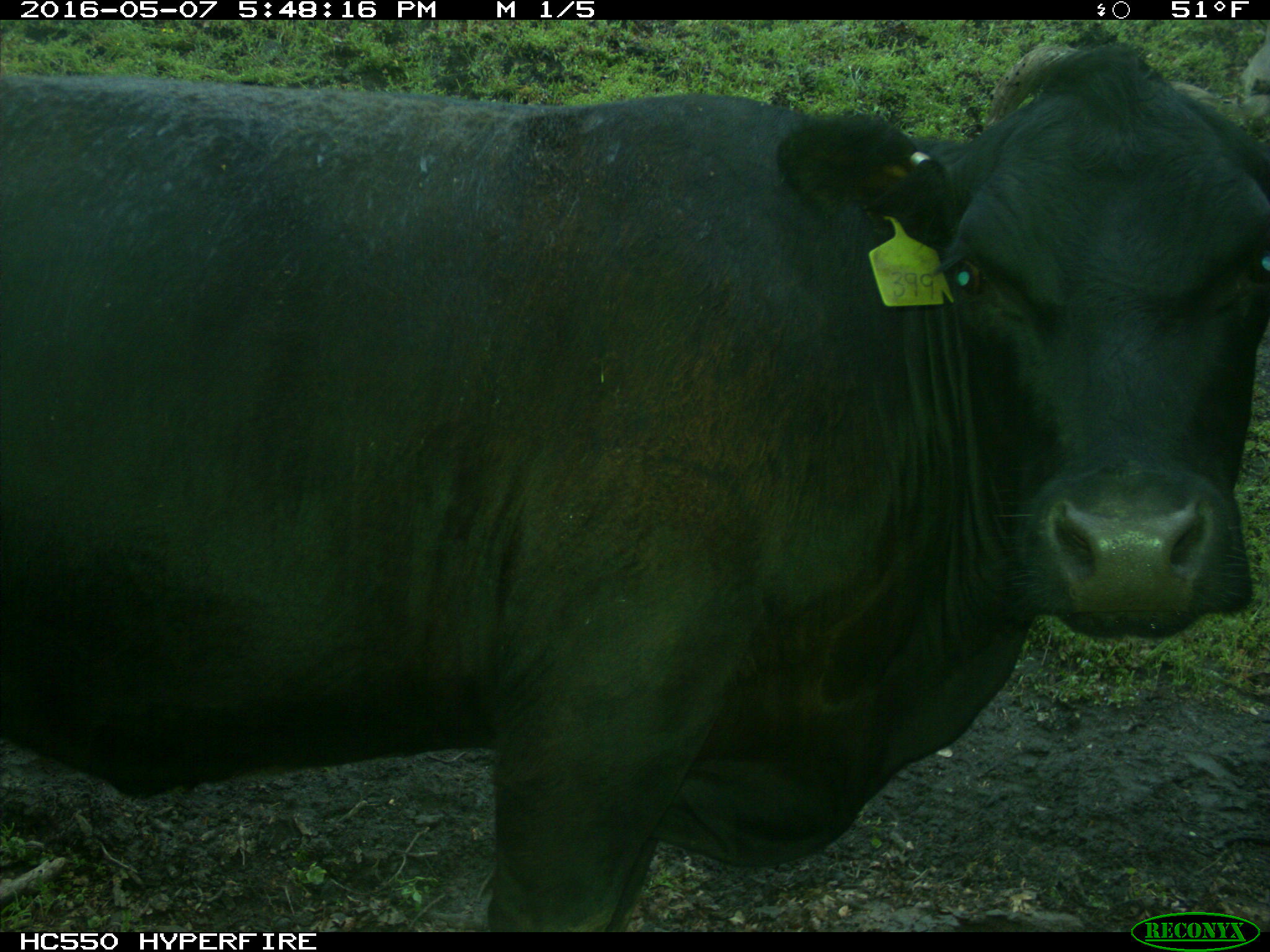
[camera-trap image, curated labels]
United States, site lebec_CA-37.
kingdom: Animalia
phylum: Chordata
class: Mammalia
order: Artiodactyla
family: Bovidae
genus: Bos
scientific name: Bos taurus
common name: domestic cow